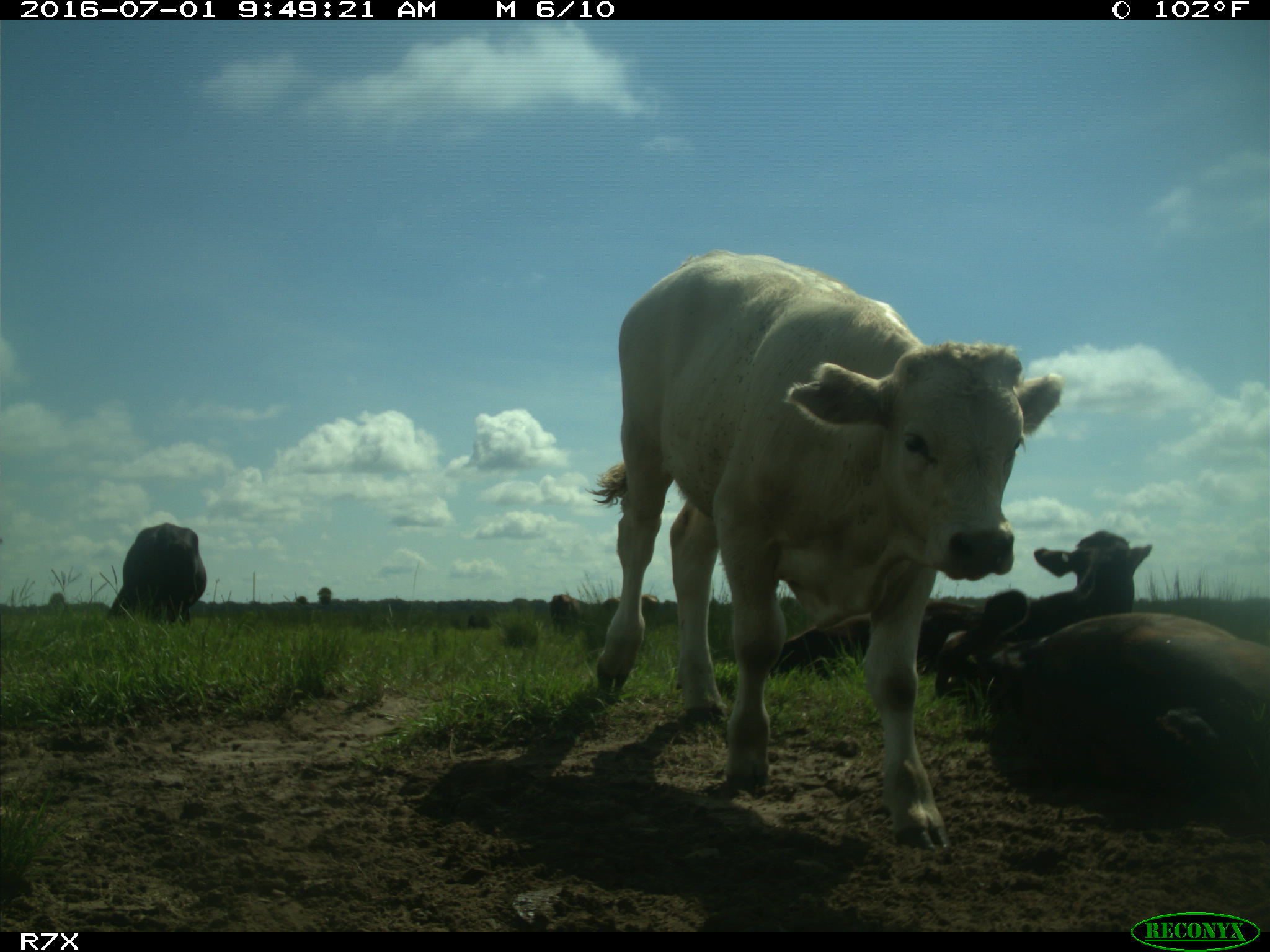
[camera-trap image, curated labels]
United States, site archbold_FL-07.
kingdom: Animalia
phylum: Chordata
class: Mammalia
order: Artiodactyla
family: Bovidae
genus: Bos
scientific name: Bos taurus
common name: domestic cow